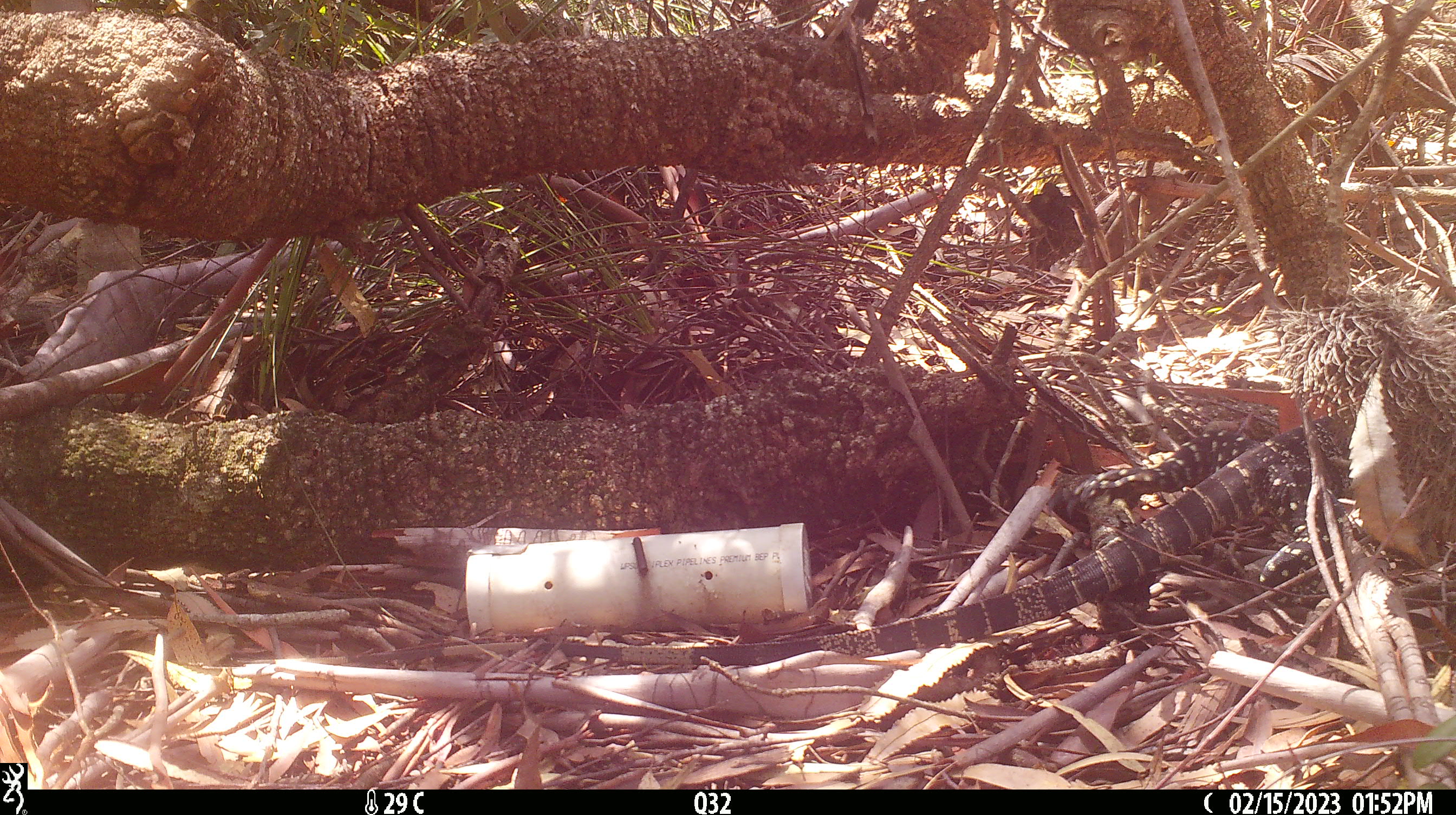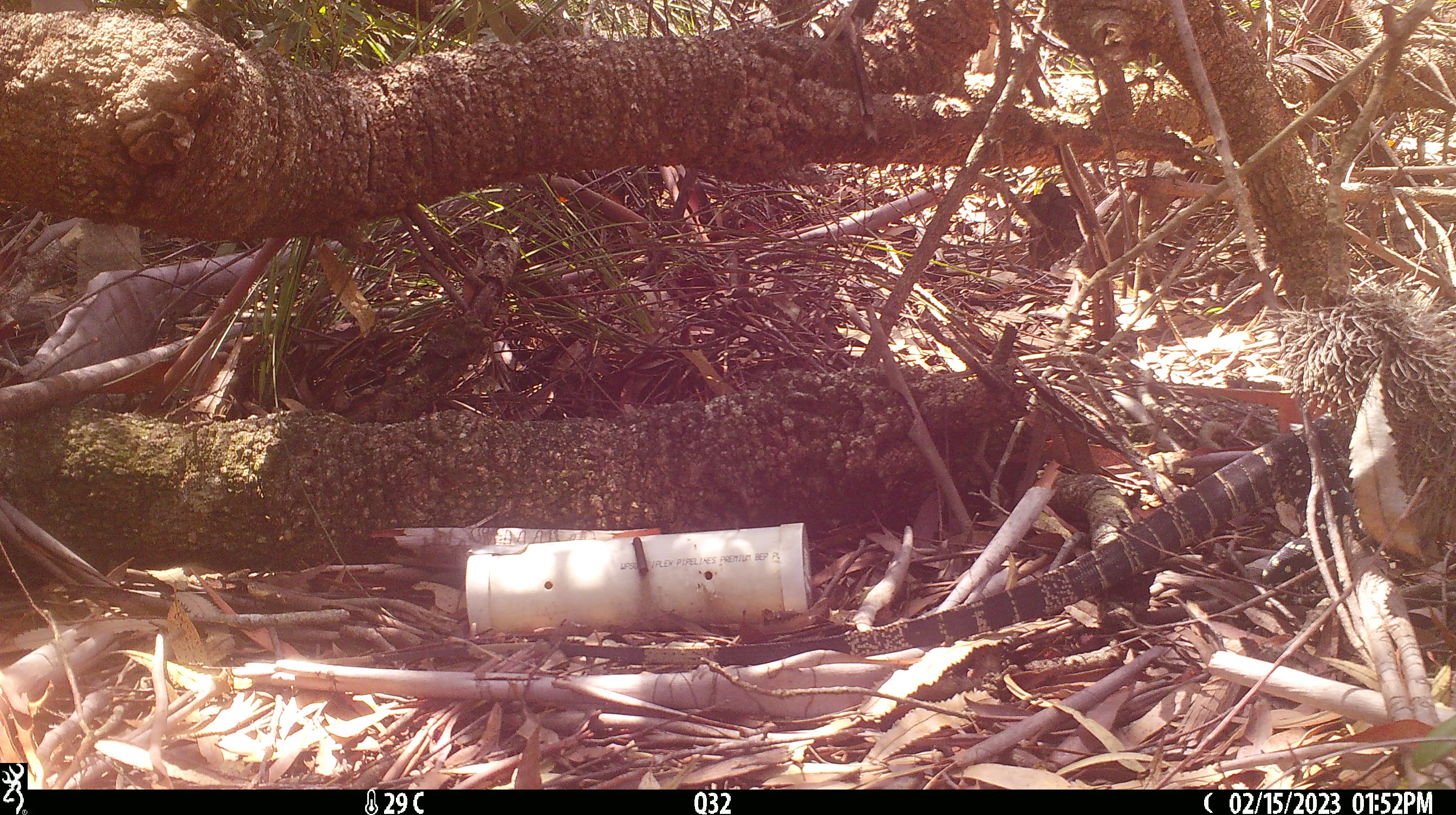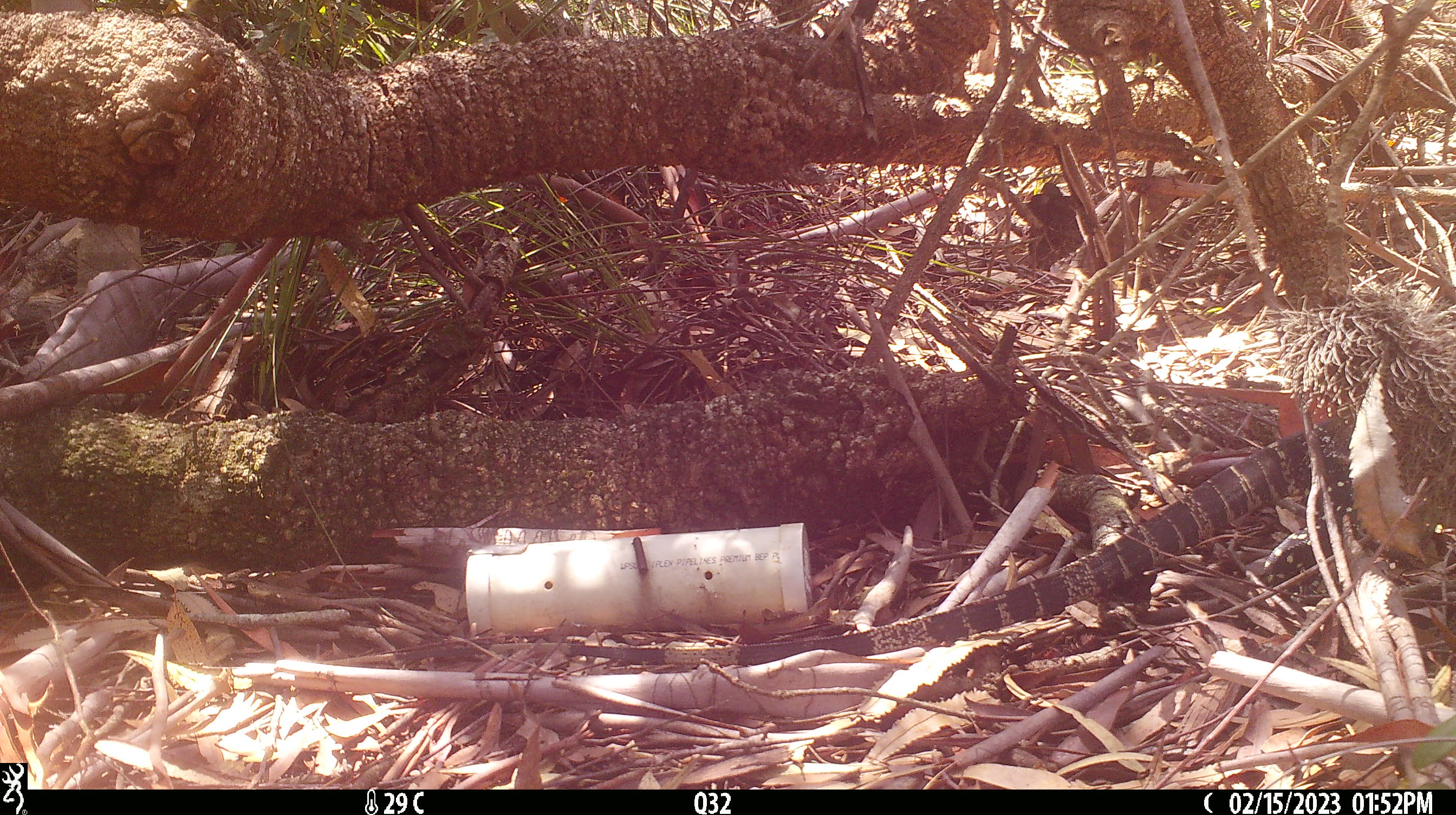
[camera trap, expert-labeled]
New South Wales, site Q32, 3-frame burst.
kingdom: Animalia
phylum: Chordata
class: Reptilia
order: Squamata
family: Varanidae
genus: Varanus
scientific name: Varanus varius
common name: lace monitor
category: goanna